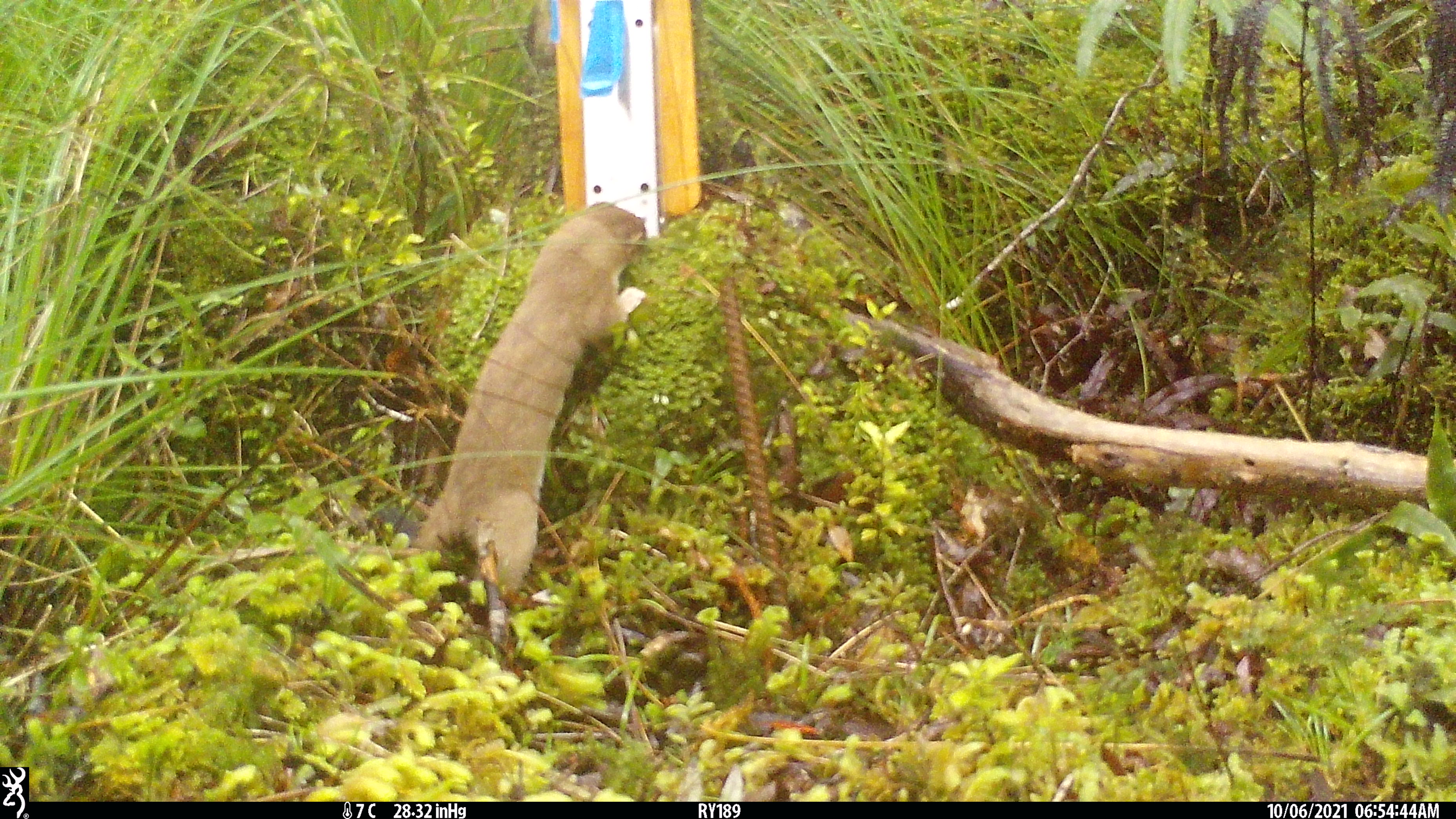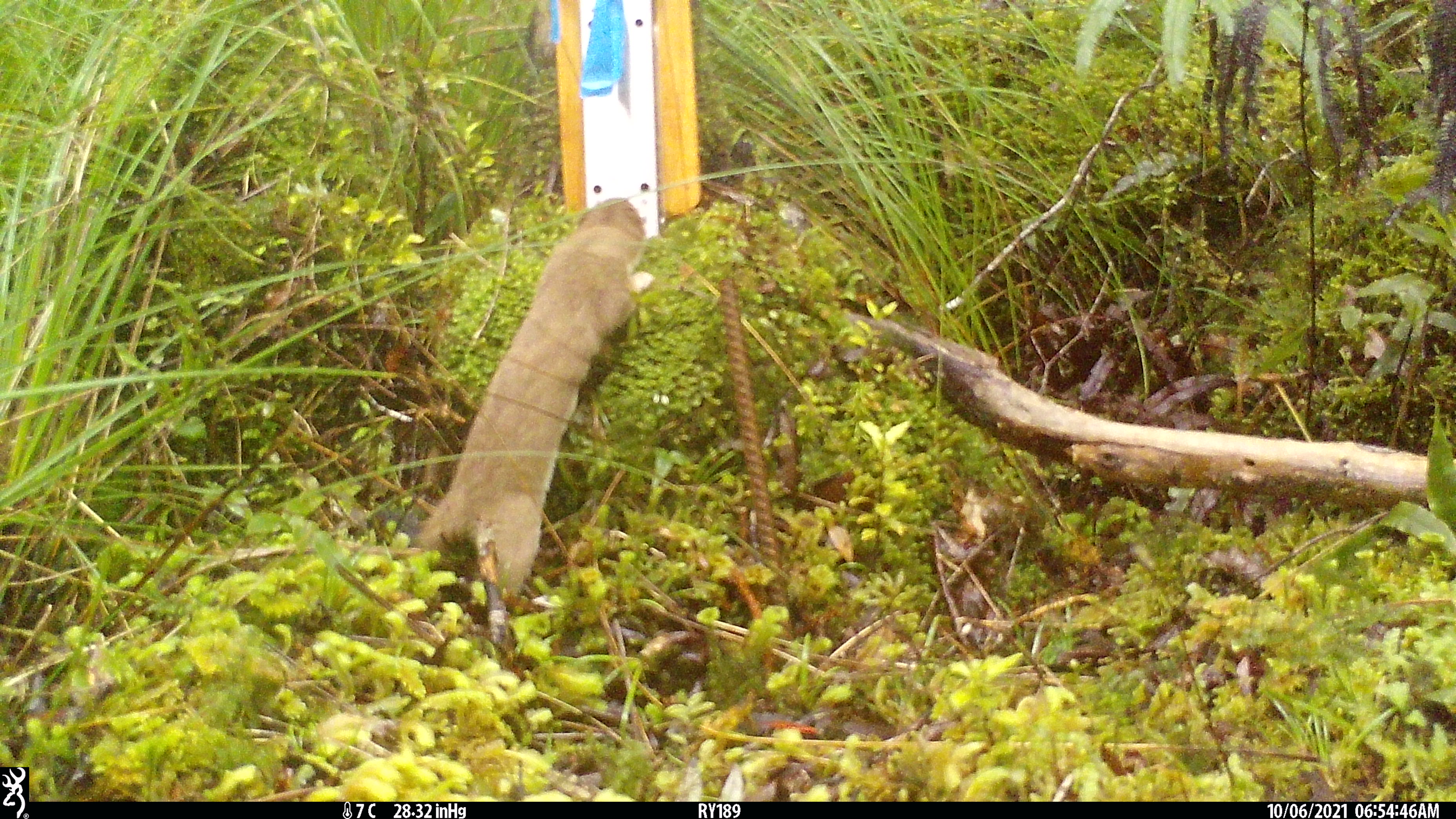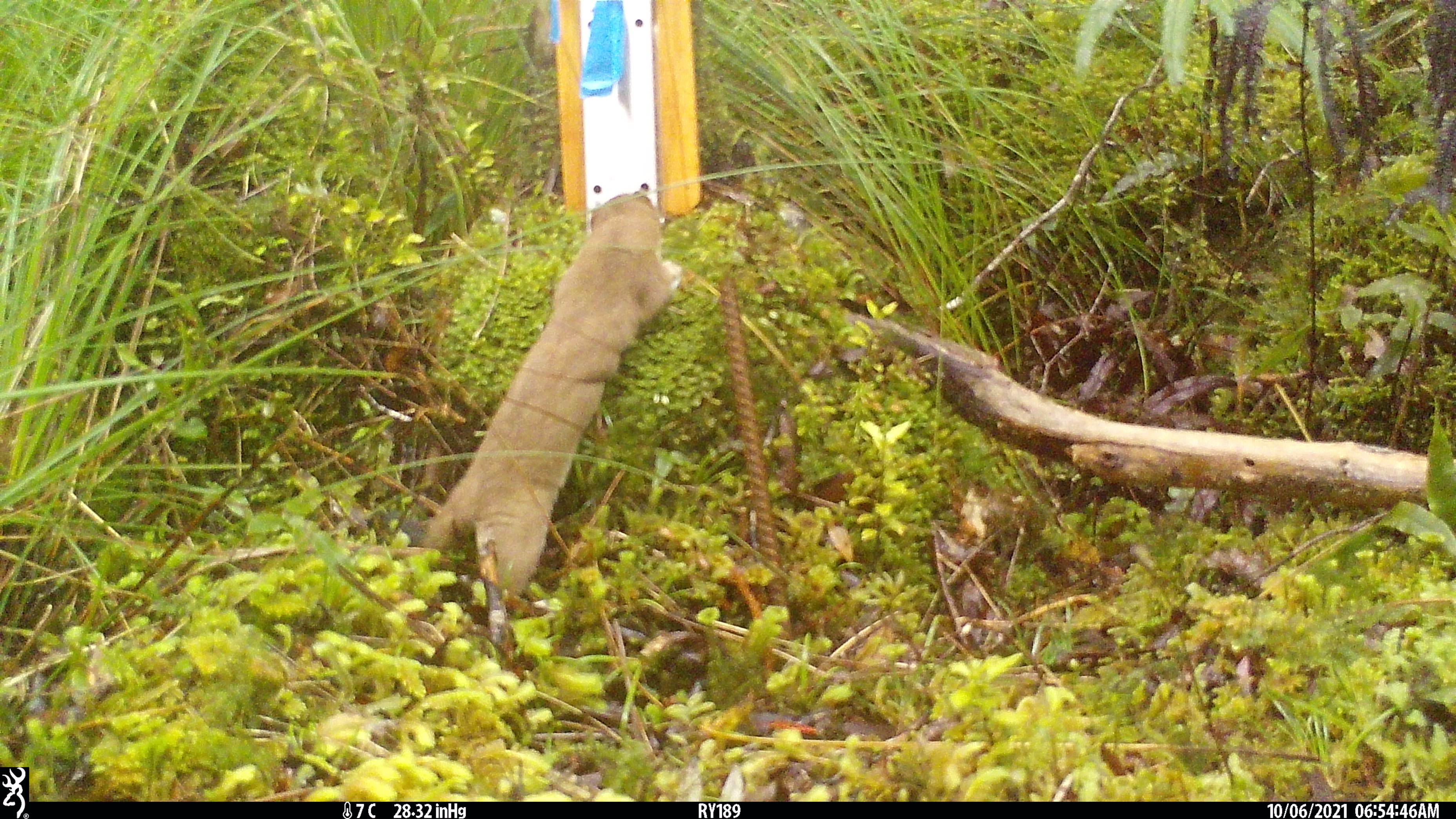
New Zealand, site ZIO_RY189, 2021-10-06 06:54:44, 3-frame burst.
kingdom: Animalia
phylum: Chordata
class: Mammalia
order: Carnivora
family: Mustelidae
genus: Mustela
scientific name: Mustela erminea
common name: stoat